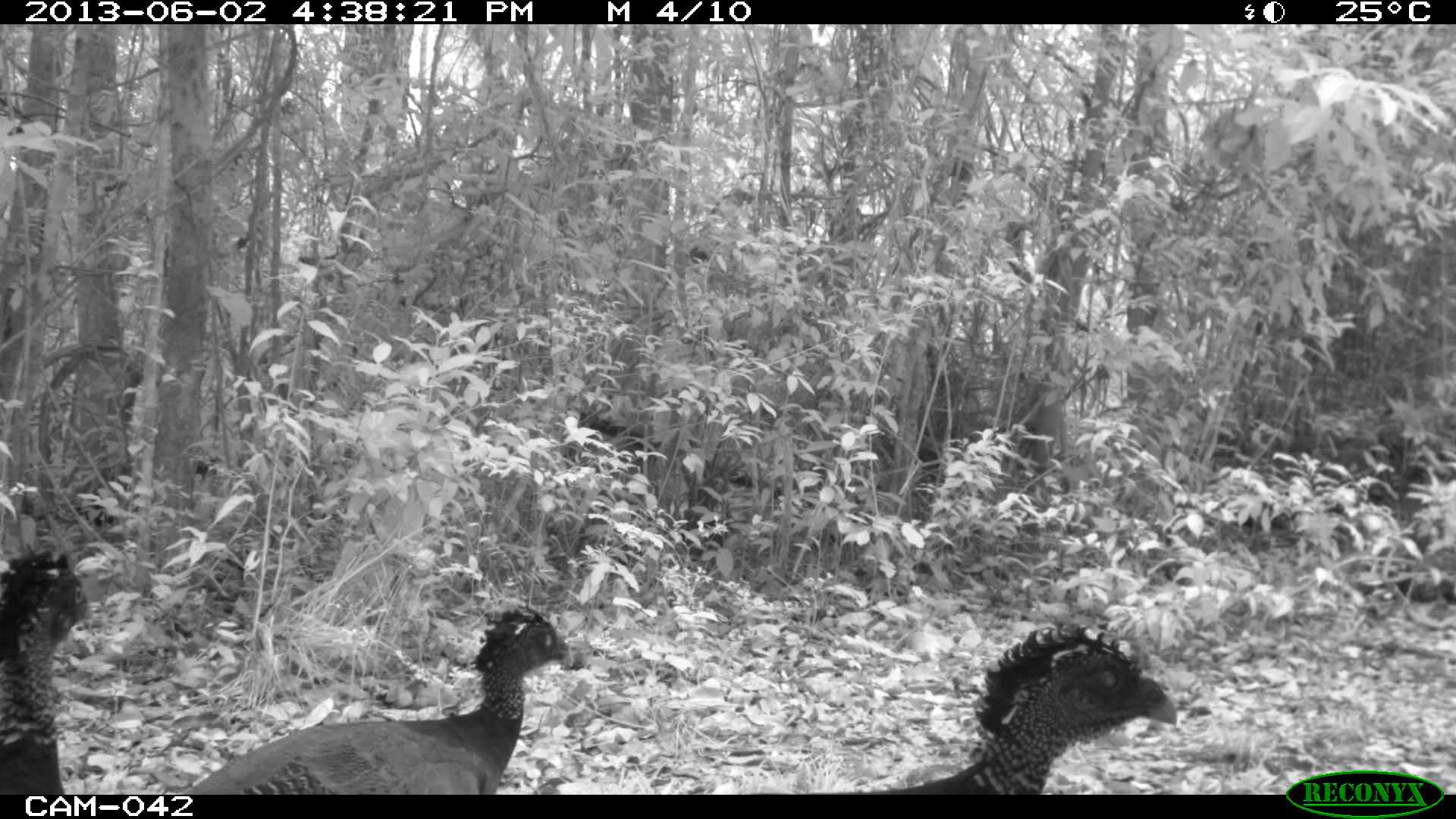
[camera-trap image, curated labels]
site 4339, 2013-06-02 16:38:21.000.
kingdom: Animalia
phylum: Chordata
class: Aves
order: Galliformes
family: Cracidae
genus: Crax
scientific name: Crax rubra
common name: great curassow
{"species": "Crax rubra (great curassow)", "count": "3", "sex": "female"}